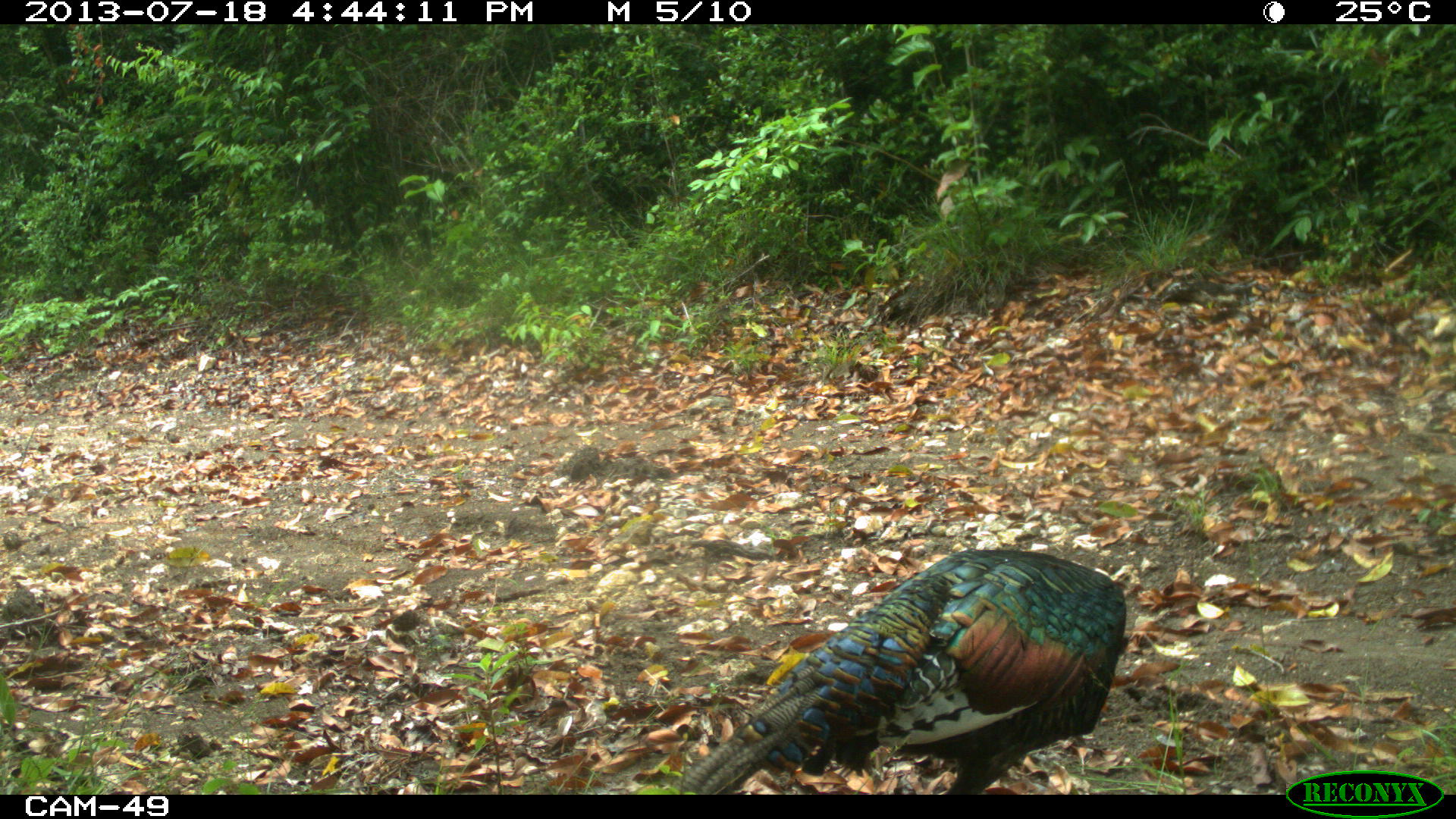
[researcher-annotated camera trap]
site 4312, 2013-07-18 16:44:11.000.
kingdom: Animalia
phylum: Chordata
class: Aves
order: Galliformes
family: Phasianidae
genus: Meleagris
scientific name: Meleagris ocellata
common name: ocellated turkey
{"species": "Meleagris ocellata (ocellated turkey)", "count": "1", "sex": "male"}